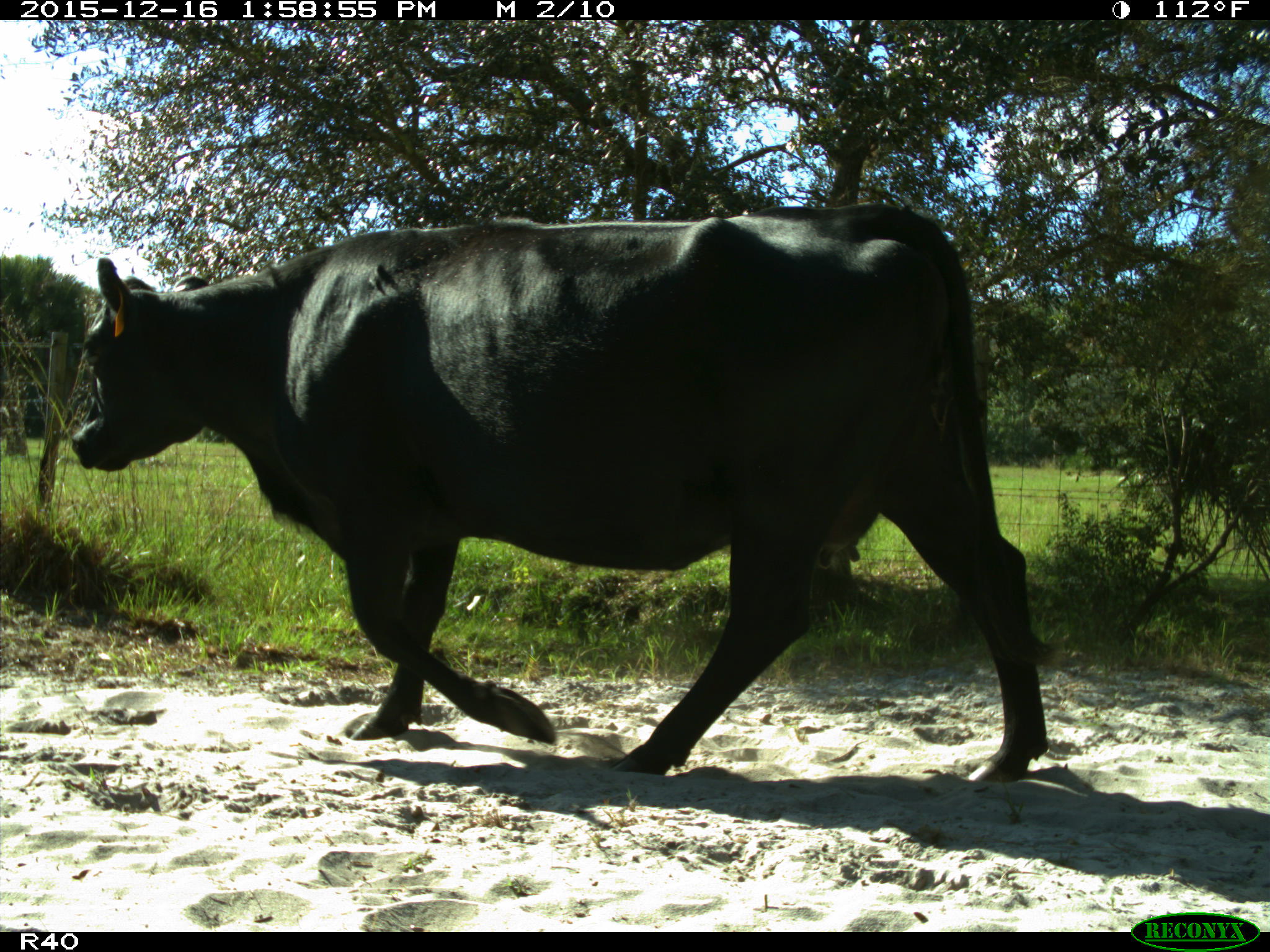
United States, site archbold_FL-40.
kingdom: Animalia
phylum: Chordata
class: Mammalia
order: Artiodactyla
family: Bovidae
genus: Bos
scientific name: Bos taurus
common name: domestic cow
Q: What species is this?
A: Bos taurus (domestic cow).